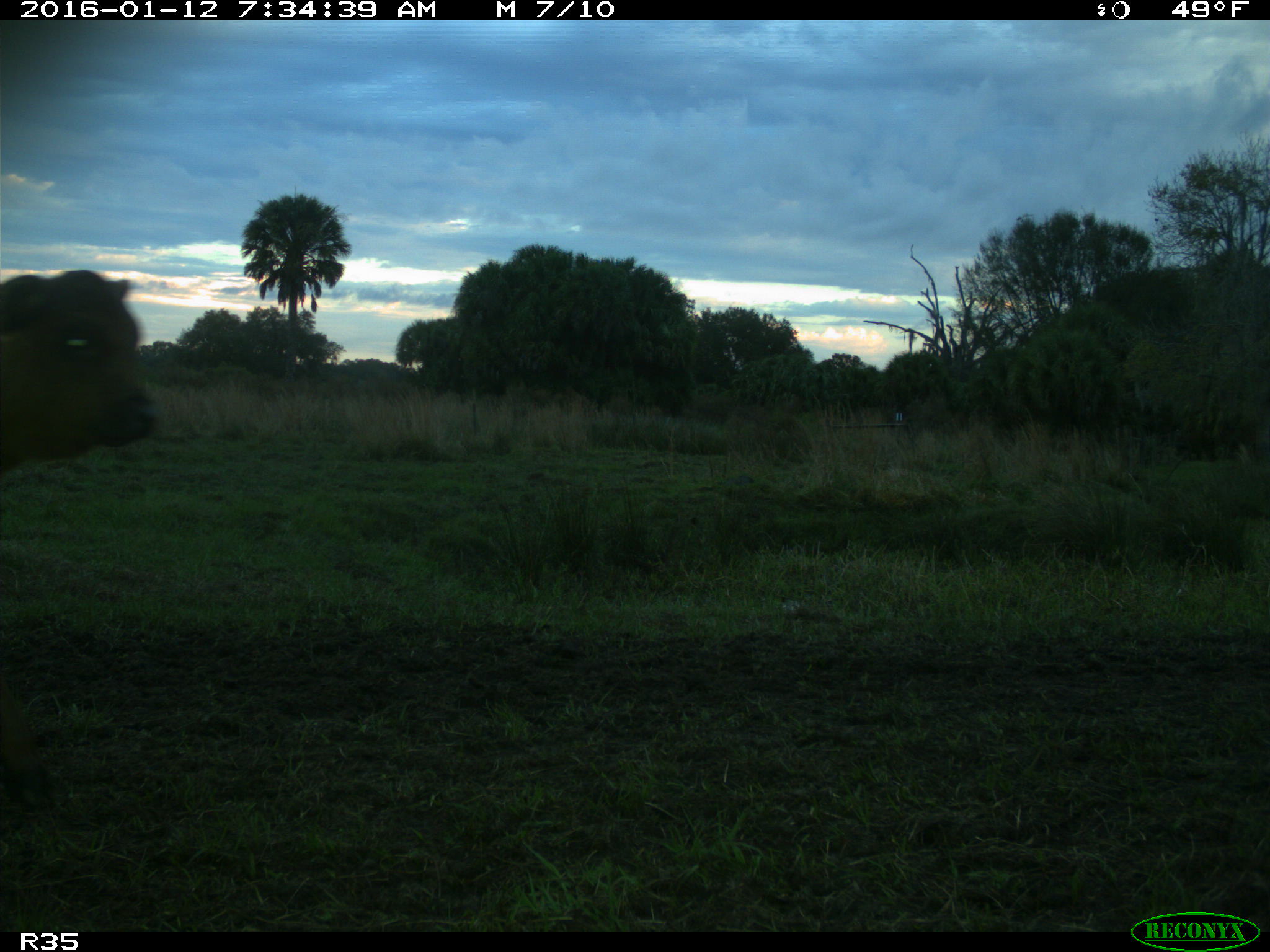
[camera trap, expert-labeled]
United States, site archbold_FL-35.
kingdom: Animalia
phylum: Chordata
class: Mammalia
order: Artiodactyla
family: Bovidae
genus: Bos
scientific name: Bos taurus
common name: domestic cow